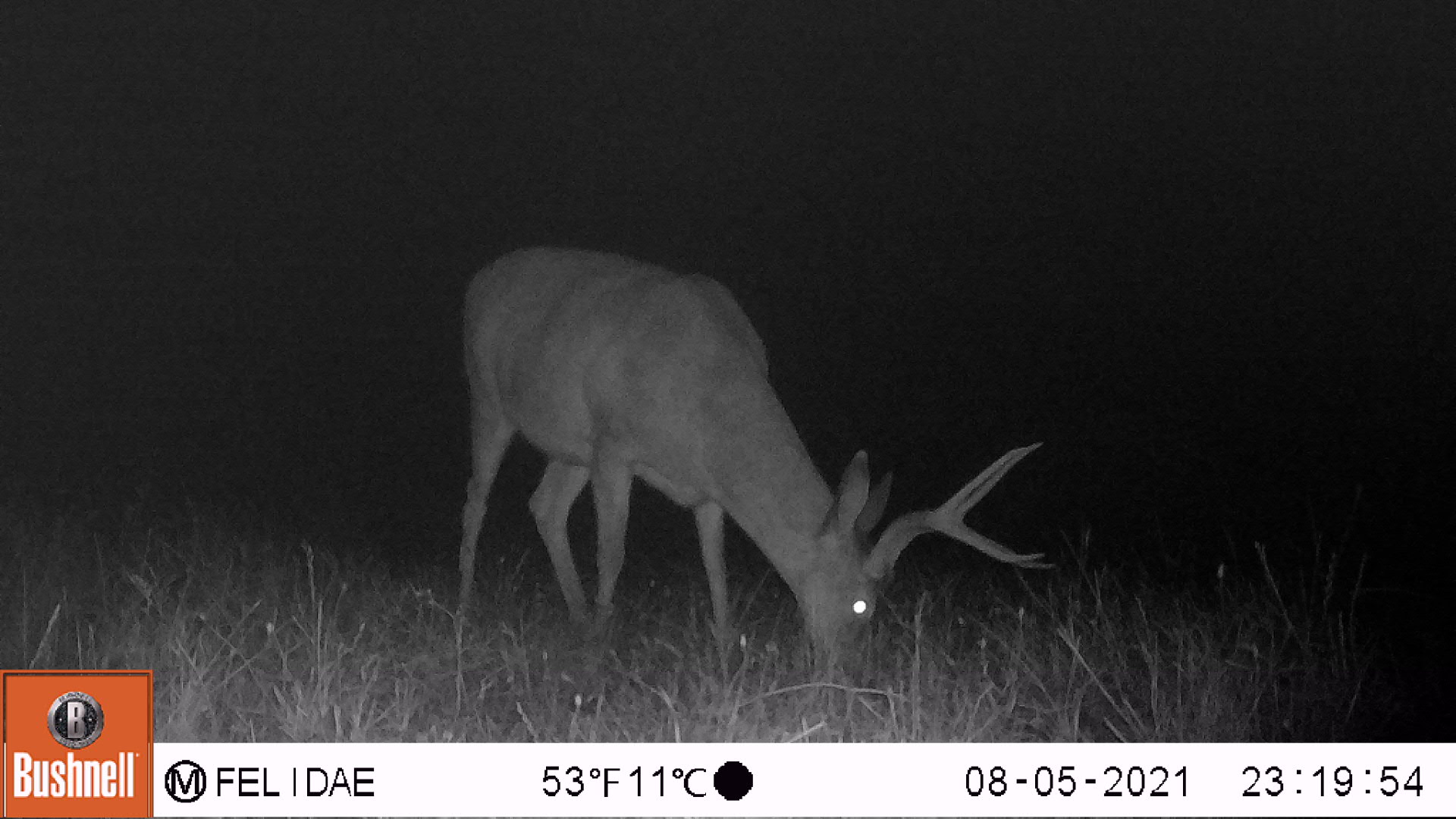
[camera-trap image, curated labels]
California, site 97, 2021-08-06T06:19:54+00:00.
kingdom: Animalia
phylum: Chordata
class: Mammalia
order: Artiodactyla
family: Cervidae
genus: Odocoileus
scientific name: Odocoileus hemionus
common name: mule deer